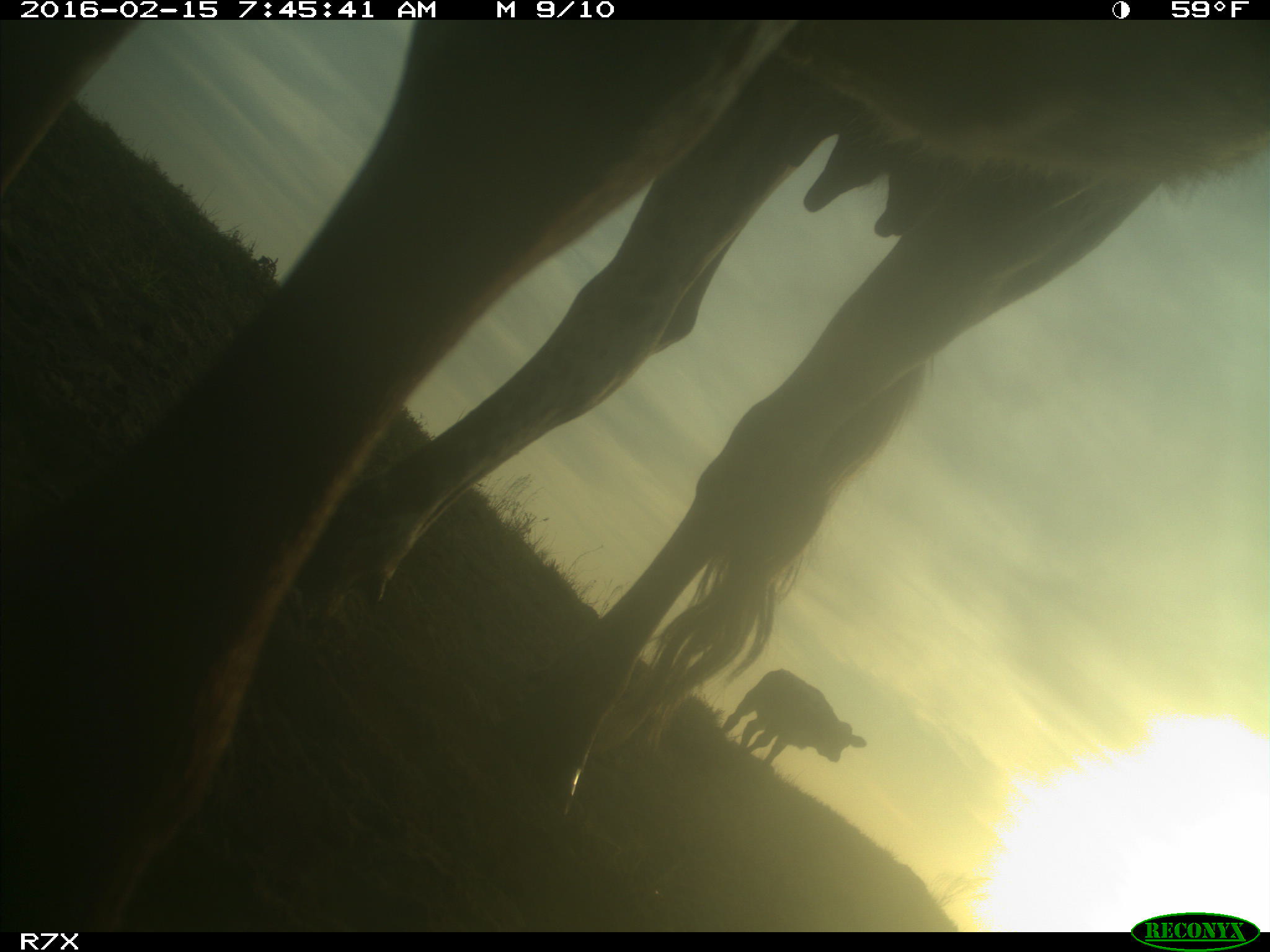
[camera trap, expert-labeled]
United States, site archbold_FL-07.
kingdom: Animalia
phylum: Chordata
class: Mammalia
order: Artiodactyla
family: Bovidae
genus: Bos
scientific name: Bos taurus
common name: domestic cow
Bos taurus (domestic cow).